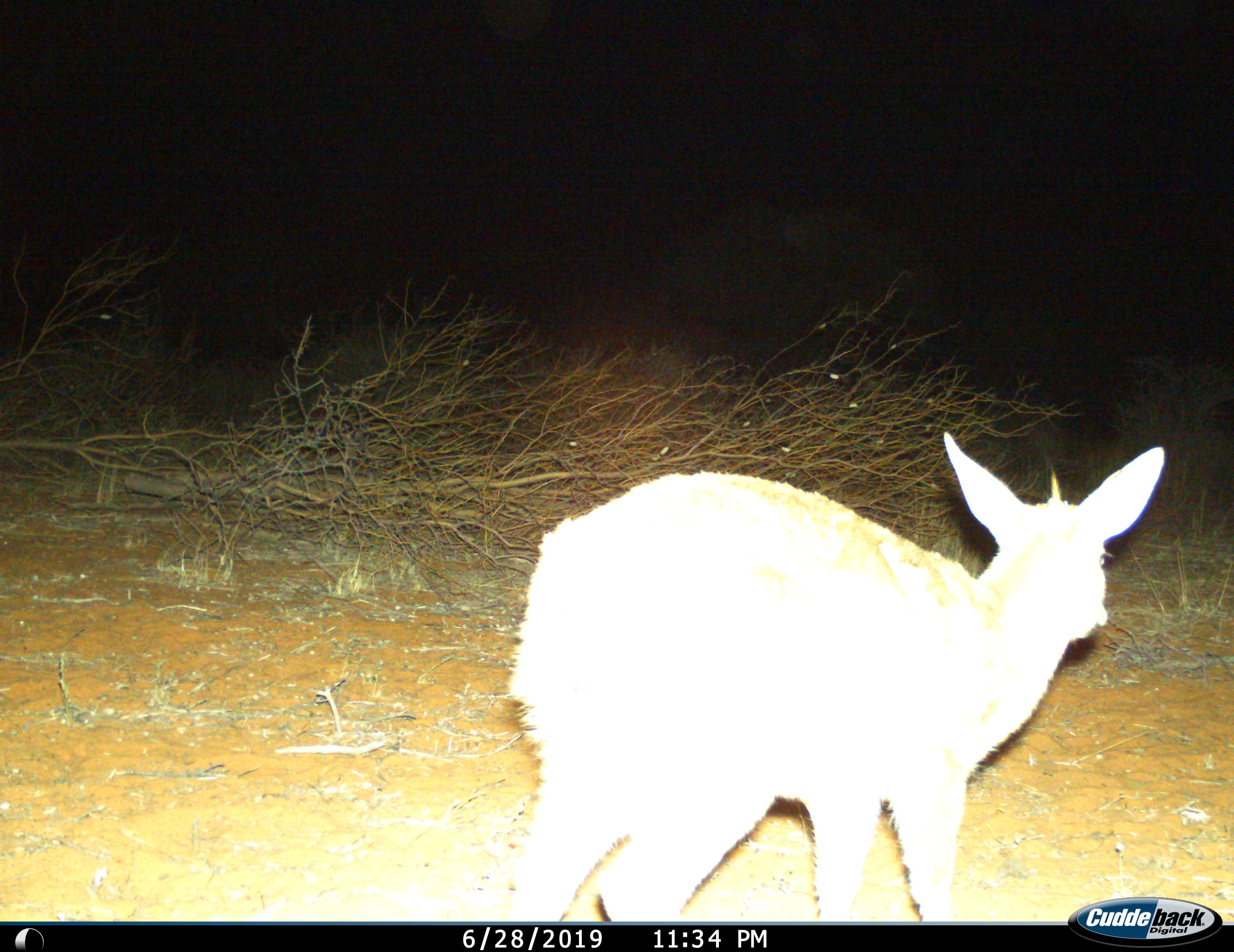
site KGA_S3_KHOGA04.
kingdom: Animalia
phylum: Chordata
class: Mammalia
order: Artiodactyla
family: Bovidae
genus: Raphicerus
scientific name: Raphicerus campestris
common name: steenbok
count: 1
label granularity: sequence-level